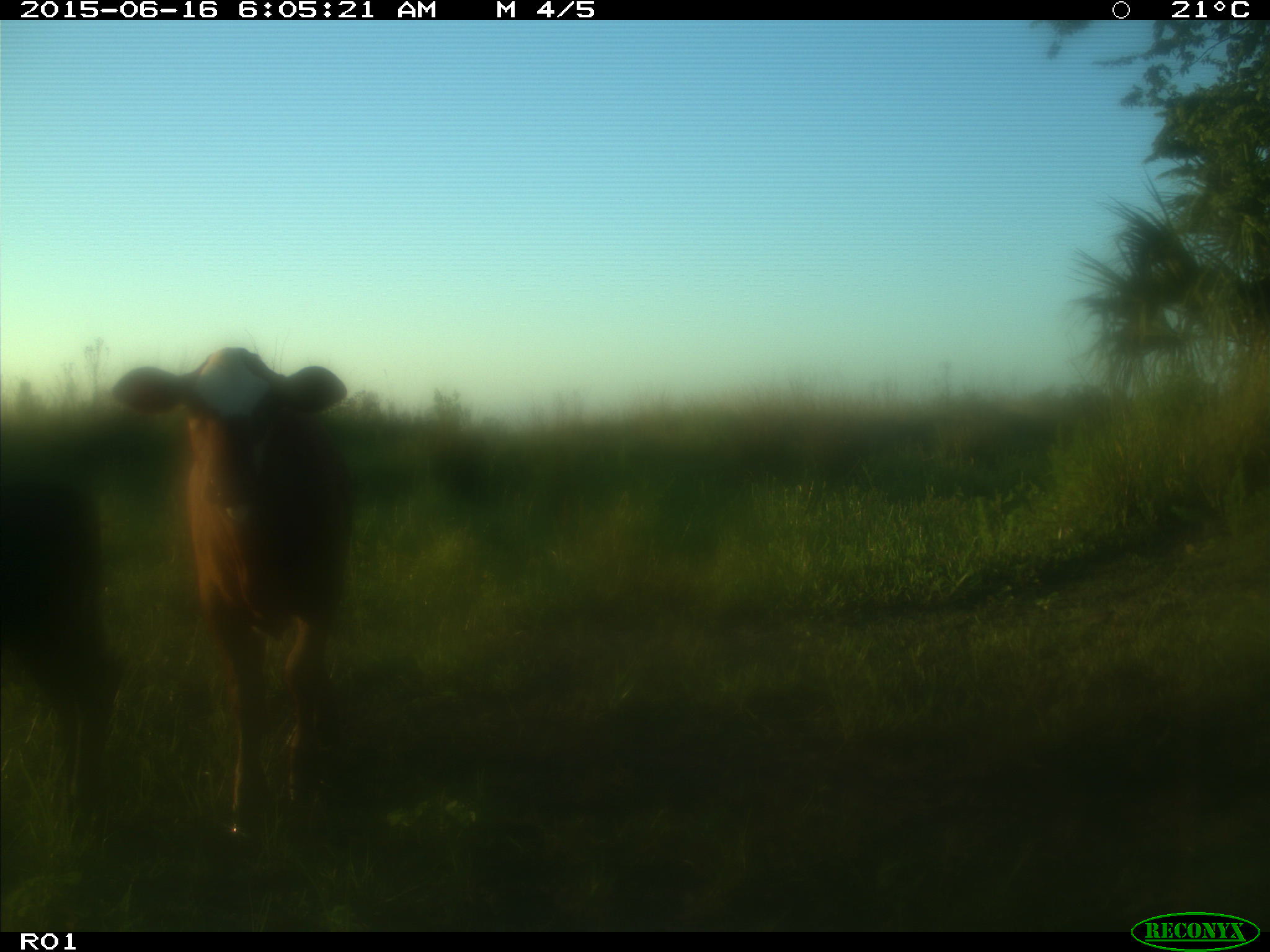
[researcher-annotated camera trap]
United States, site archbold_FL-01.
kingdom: Animalia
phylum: Chordata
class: Mammalia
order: Artiodactyla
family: Bovidae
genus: Bos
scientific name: Bos taurus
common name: domestic cow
Bos taurus (domestic cow).